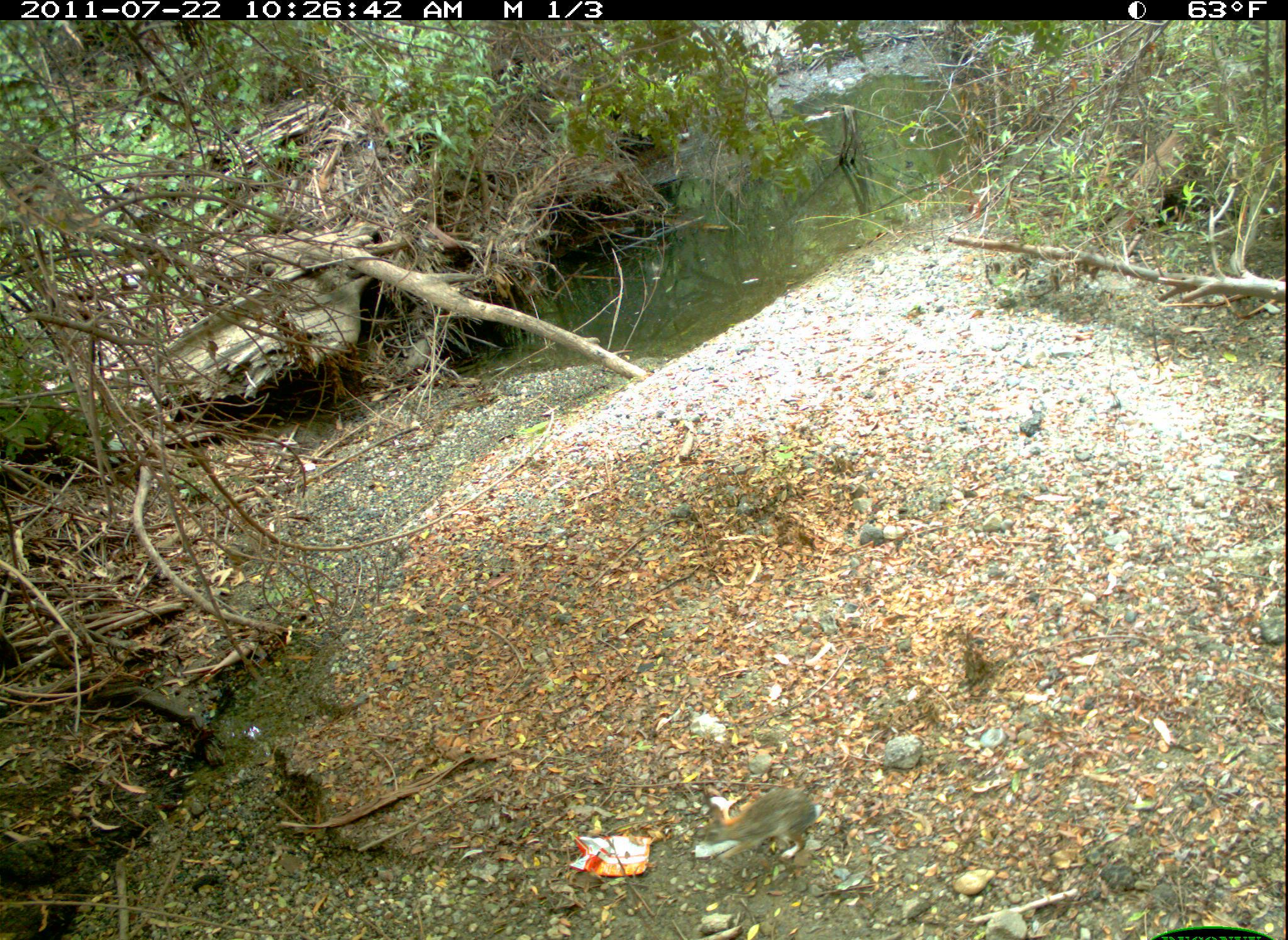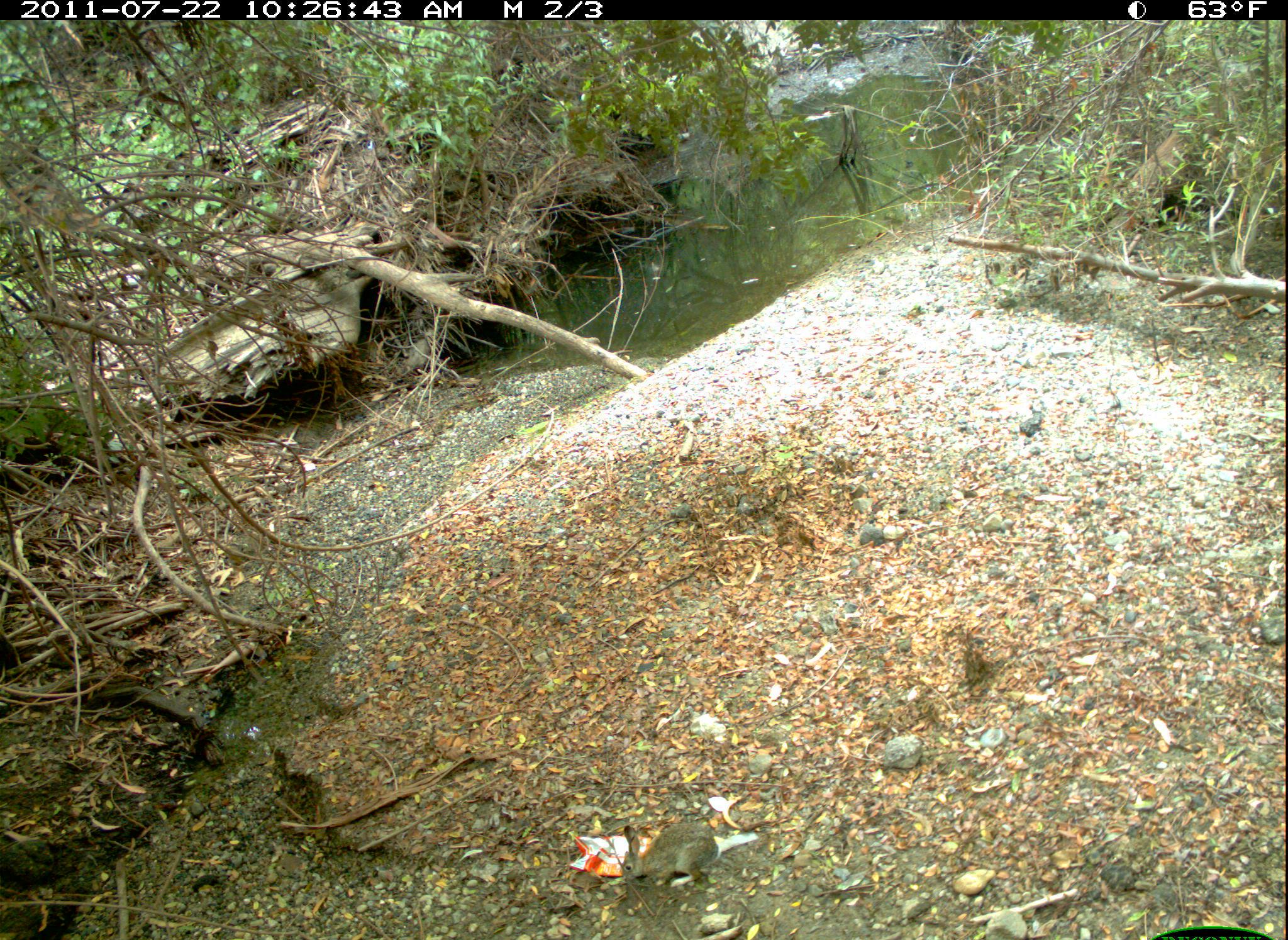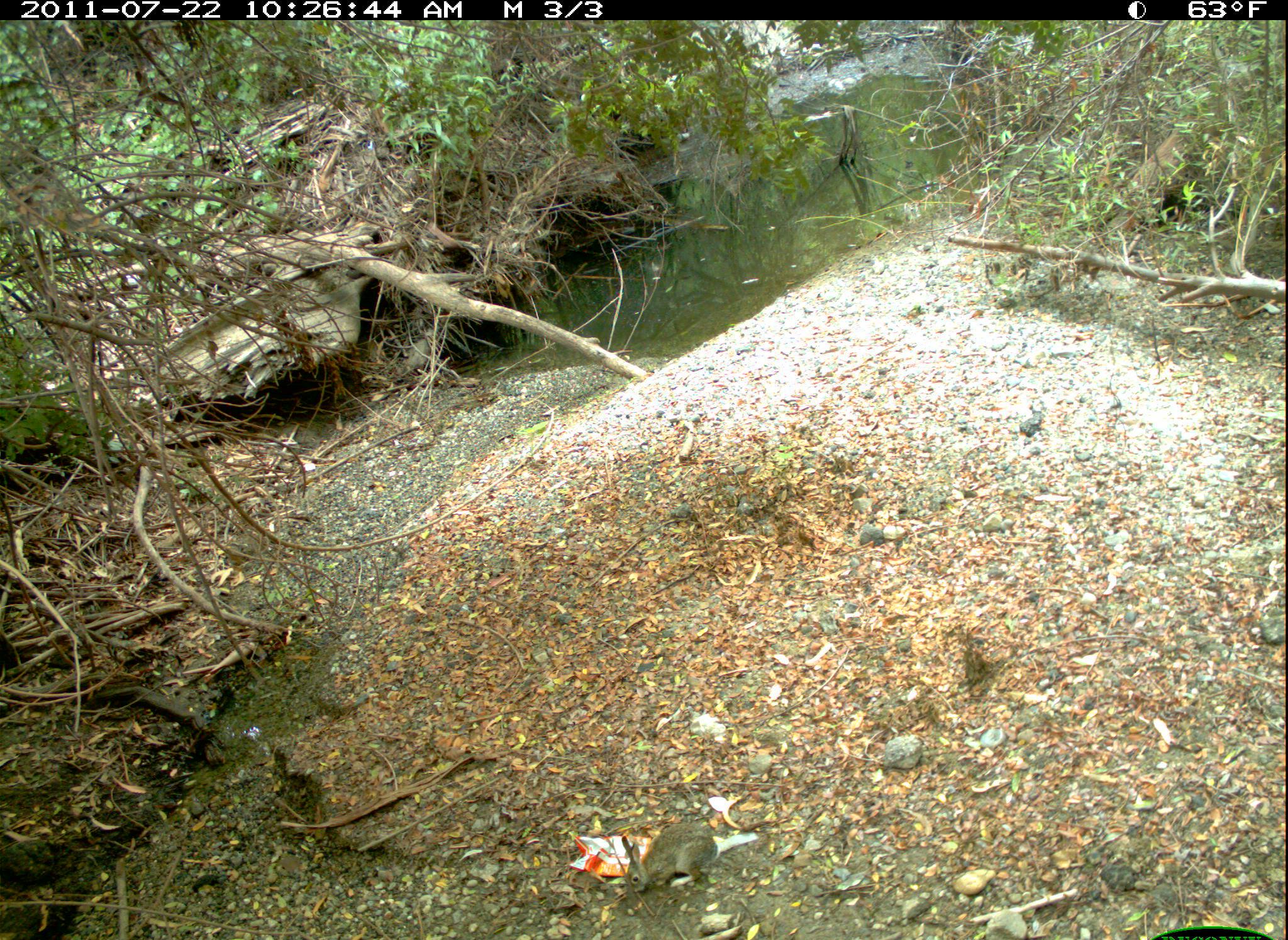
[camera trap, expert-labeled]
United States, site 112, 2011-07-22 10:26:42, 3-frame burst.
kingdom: Animalia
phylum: Chordata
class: Mammalia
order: Lagomorpha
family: Leporidae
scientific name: Leporidae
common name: rabbits and hares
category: rabbit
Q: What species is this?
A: Rabbit (rabbits and hares) (Leporidae).